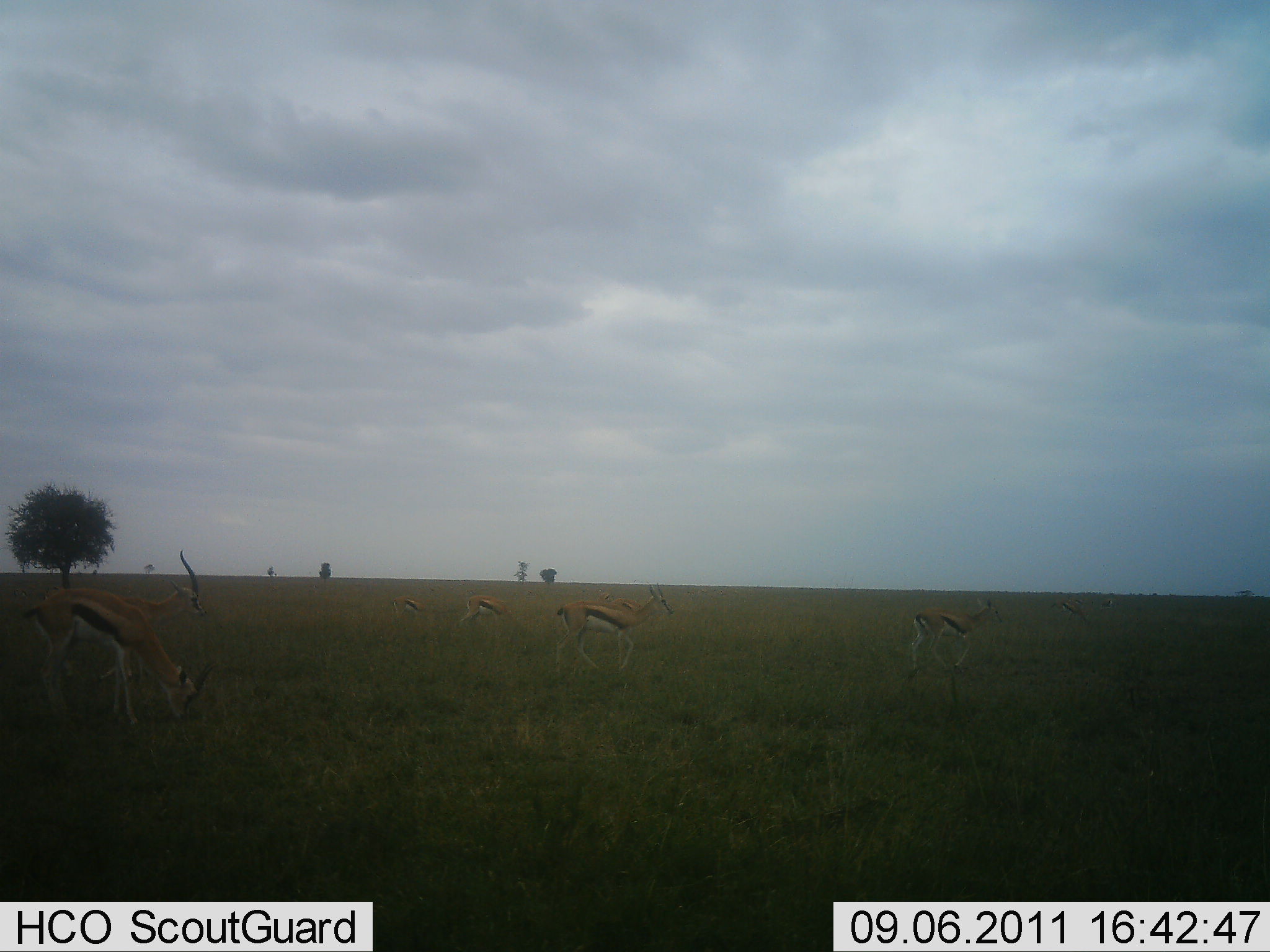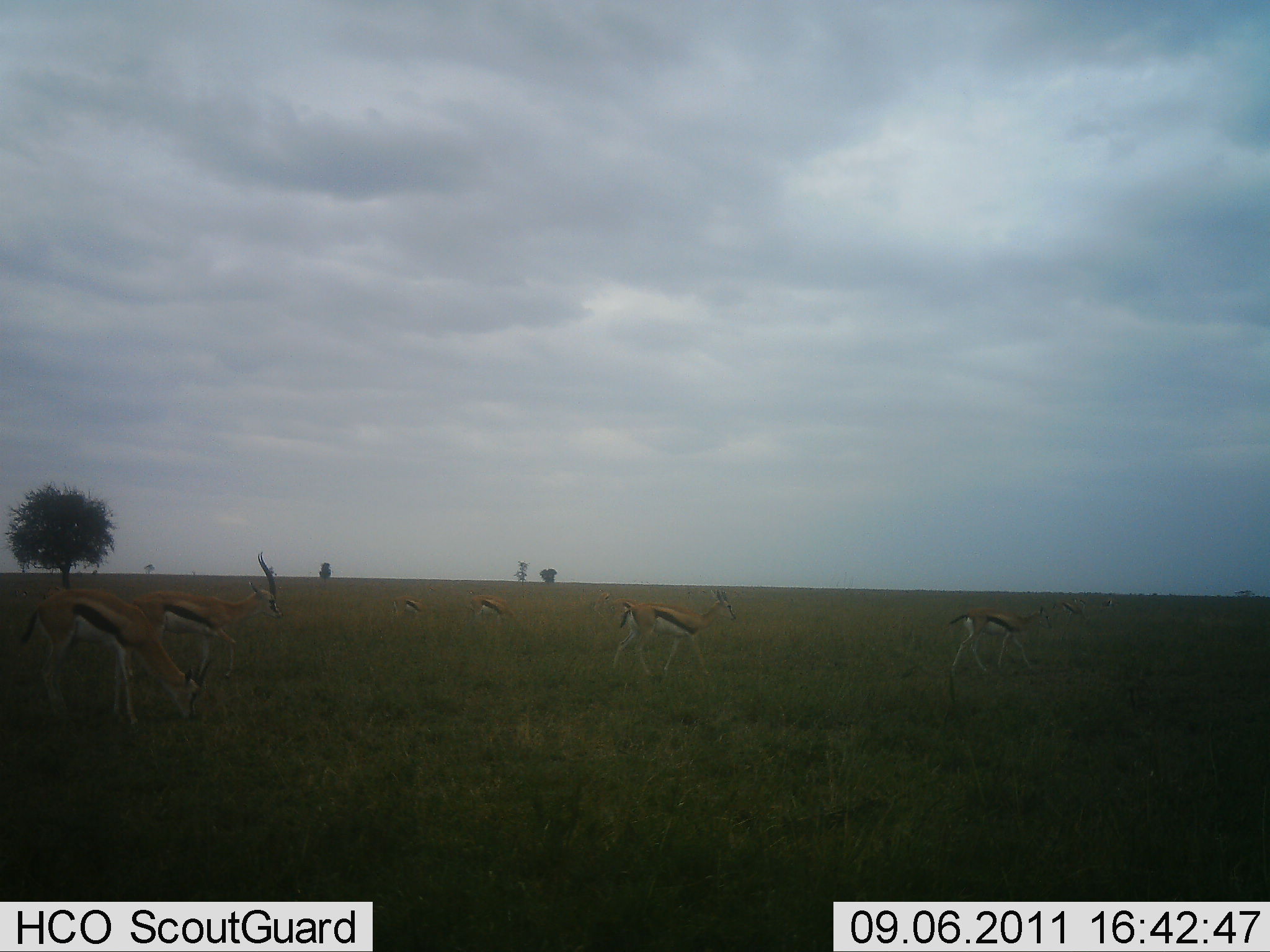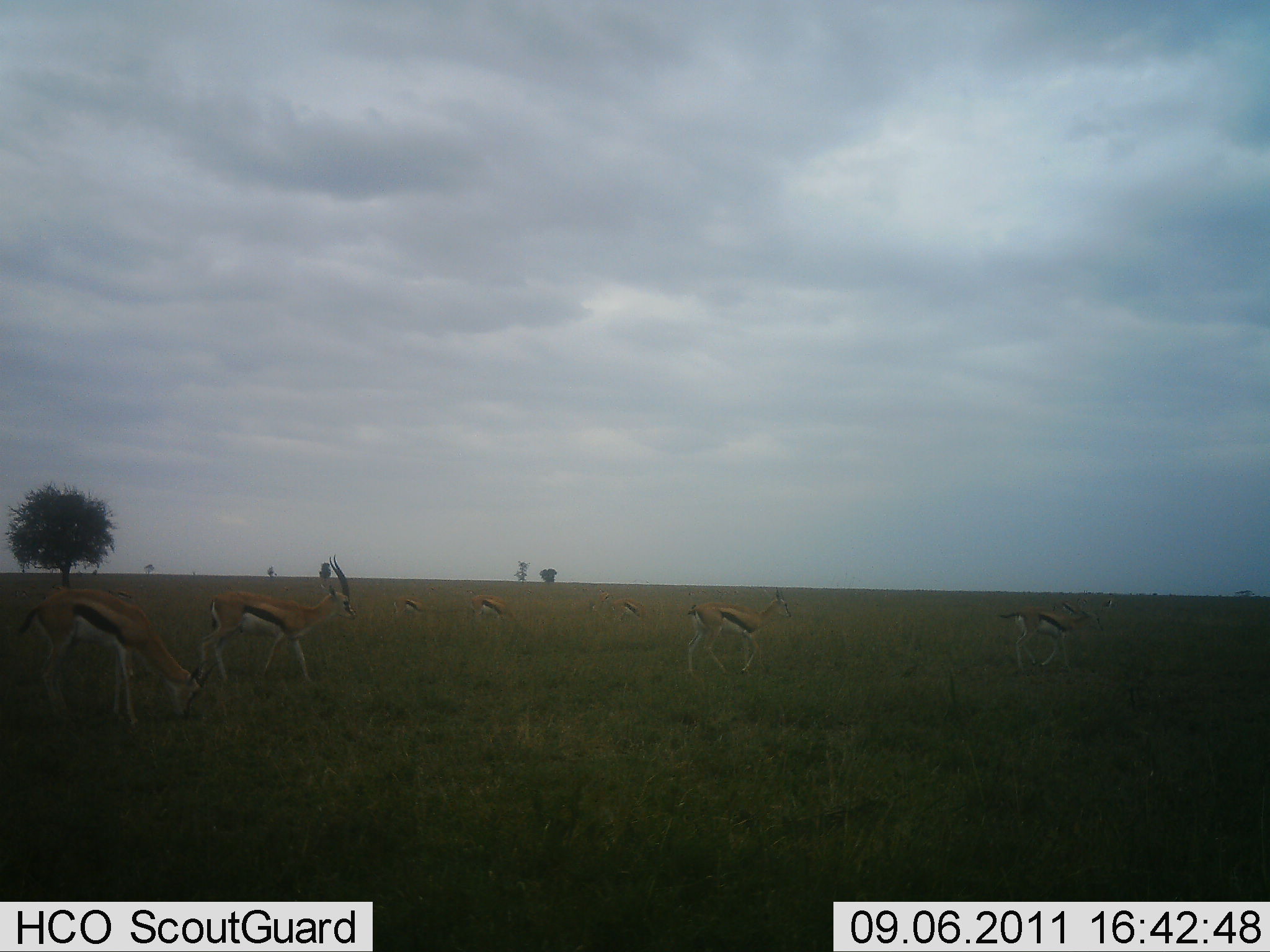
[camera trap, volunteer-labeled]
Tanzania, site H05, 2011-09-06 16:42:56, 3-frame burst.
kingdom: Animalia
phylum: Chordata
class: Mammalia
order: Artiodactyla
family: Bovidae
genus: Eudorcas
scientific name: Eudorcas thomsonii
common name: thomson's gazelle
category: gazellethomsons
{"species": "gazellethomsons (thomson's gazelle) (Eudorcas thomsonii)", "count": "7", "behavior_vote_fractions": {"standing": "55%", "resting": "0%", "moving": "82%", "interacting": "0%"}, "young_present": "0%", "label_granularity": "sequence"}